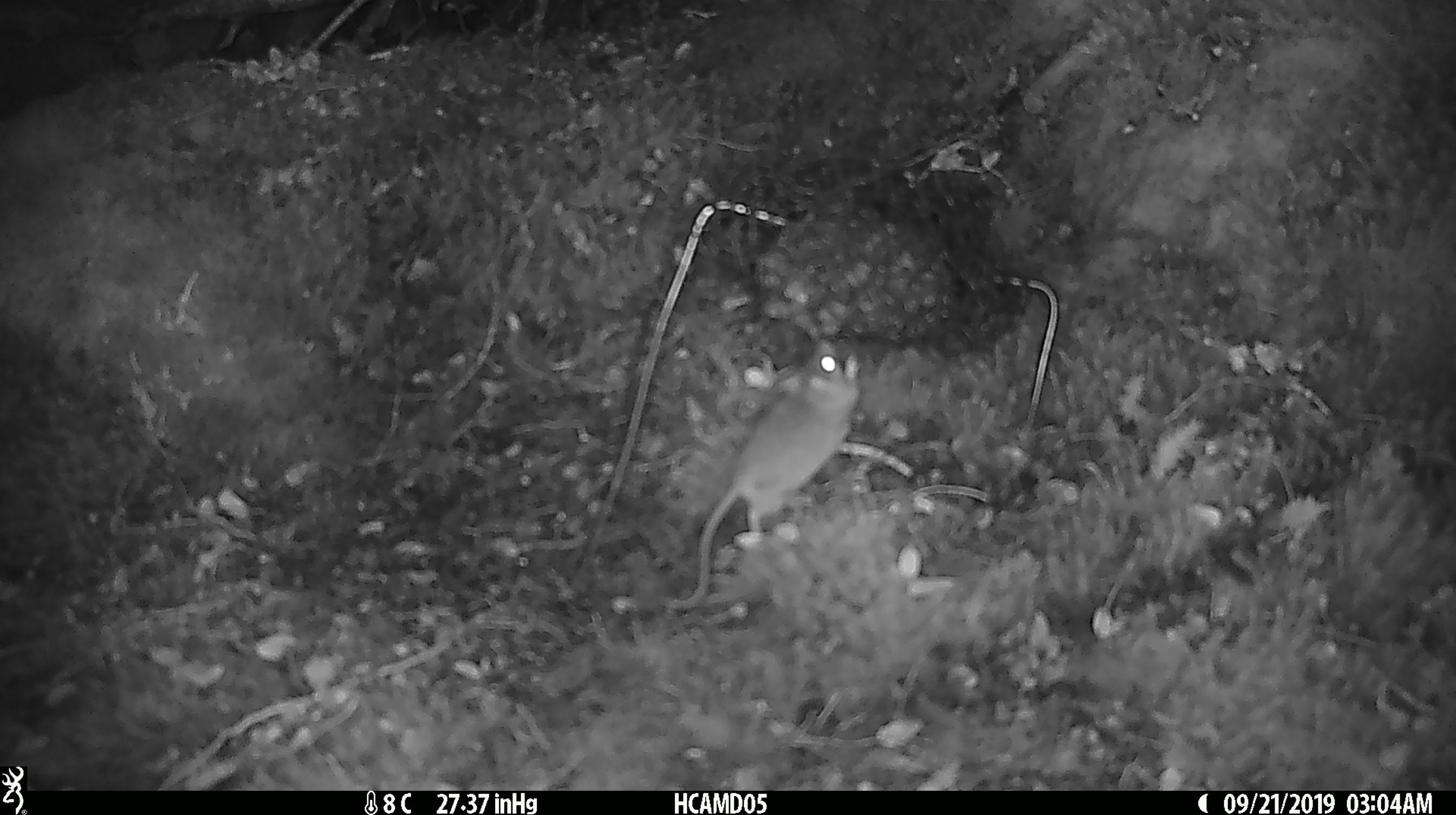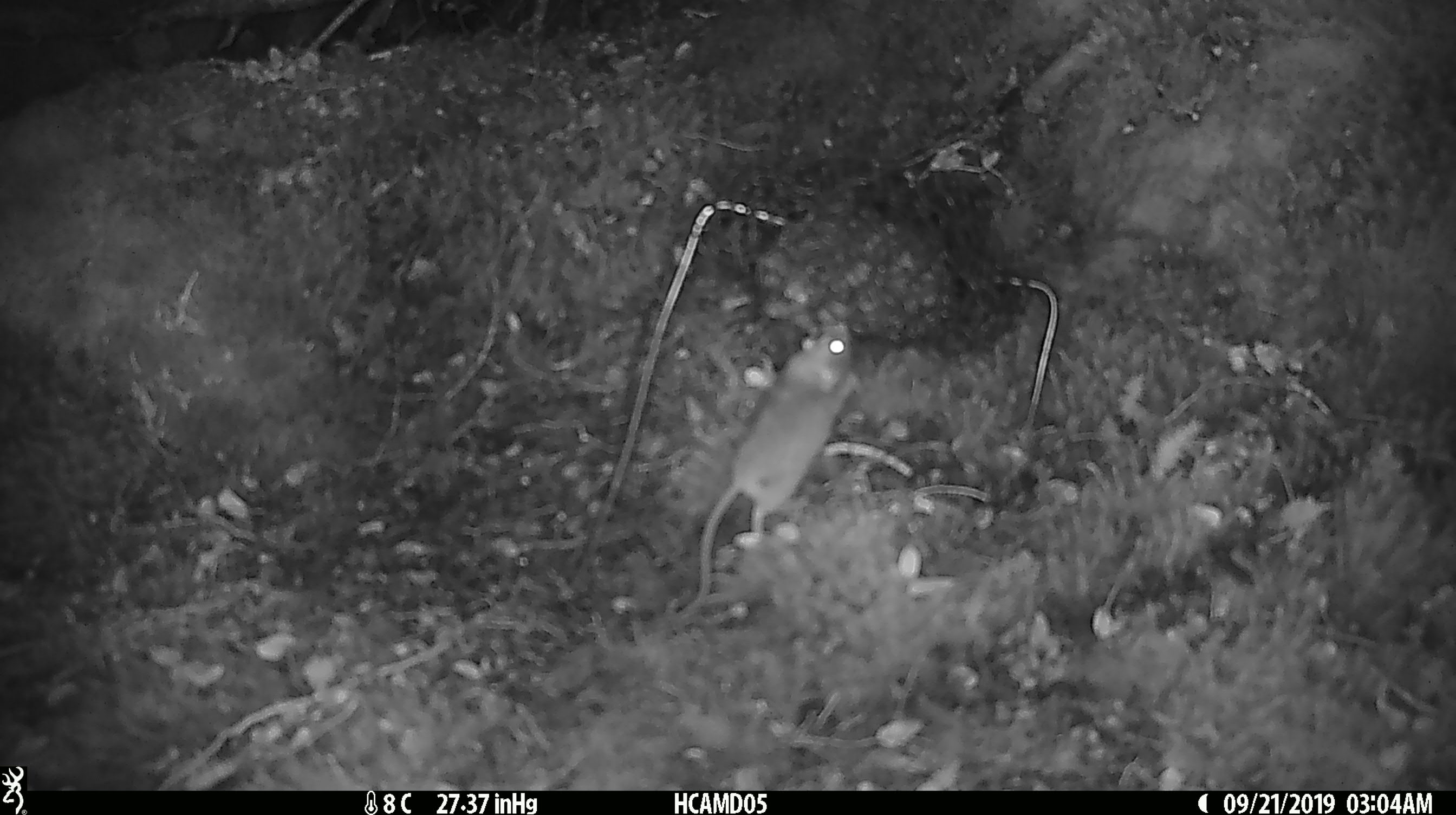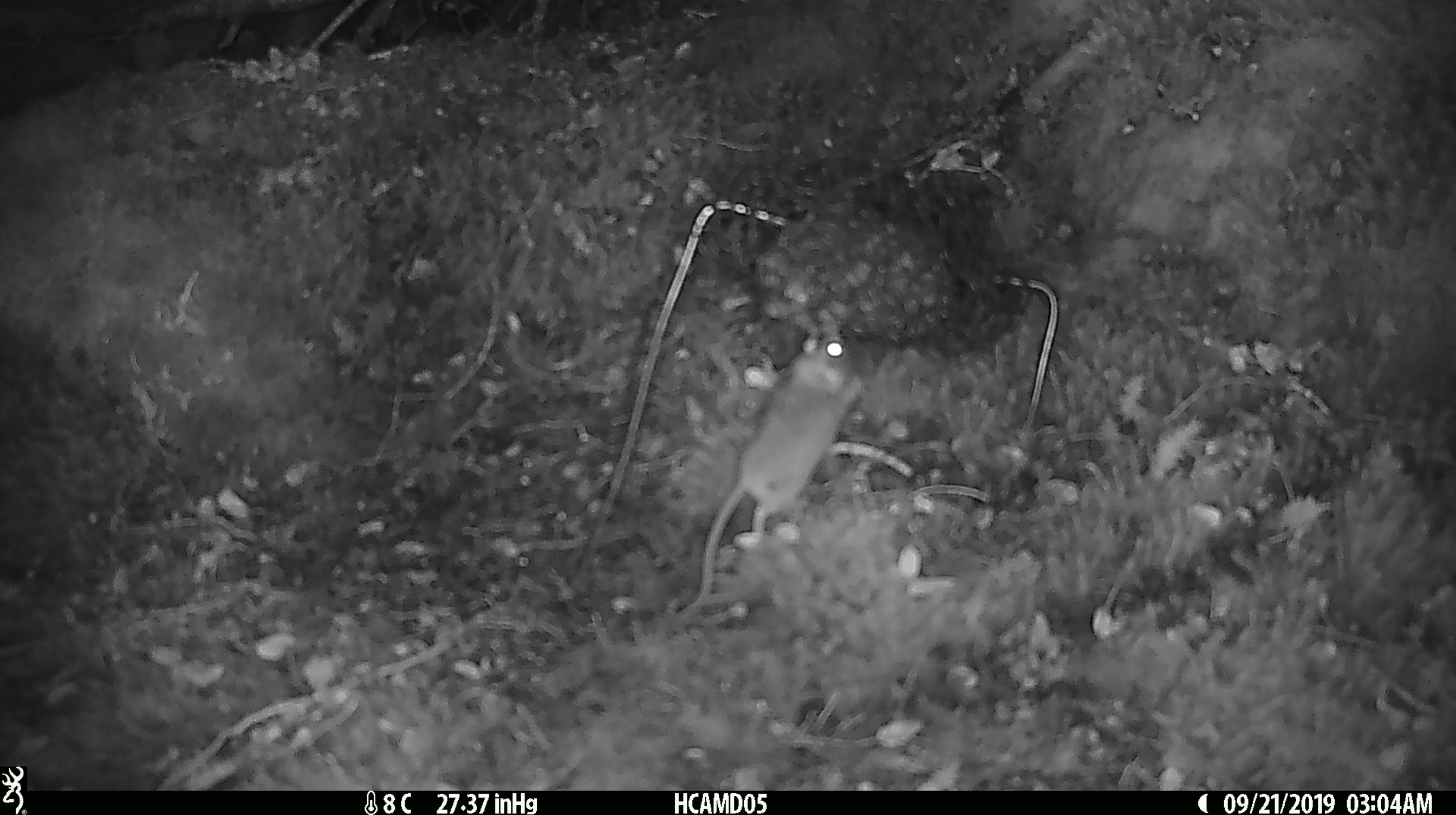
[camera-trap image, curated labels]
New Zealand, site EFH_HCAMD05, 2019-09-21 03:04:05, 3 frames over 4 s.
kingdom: Animalia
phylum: Chordata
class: Mammalia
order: Rodentia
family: Muridae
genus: Mus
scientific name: Mus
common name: mouse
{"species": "mouse (Mus)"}